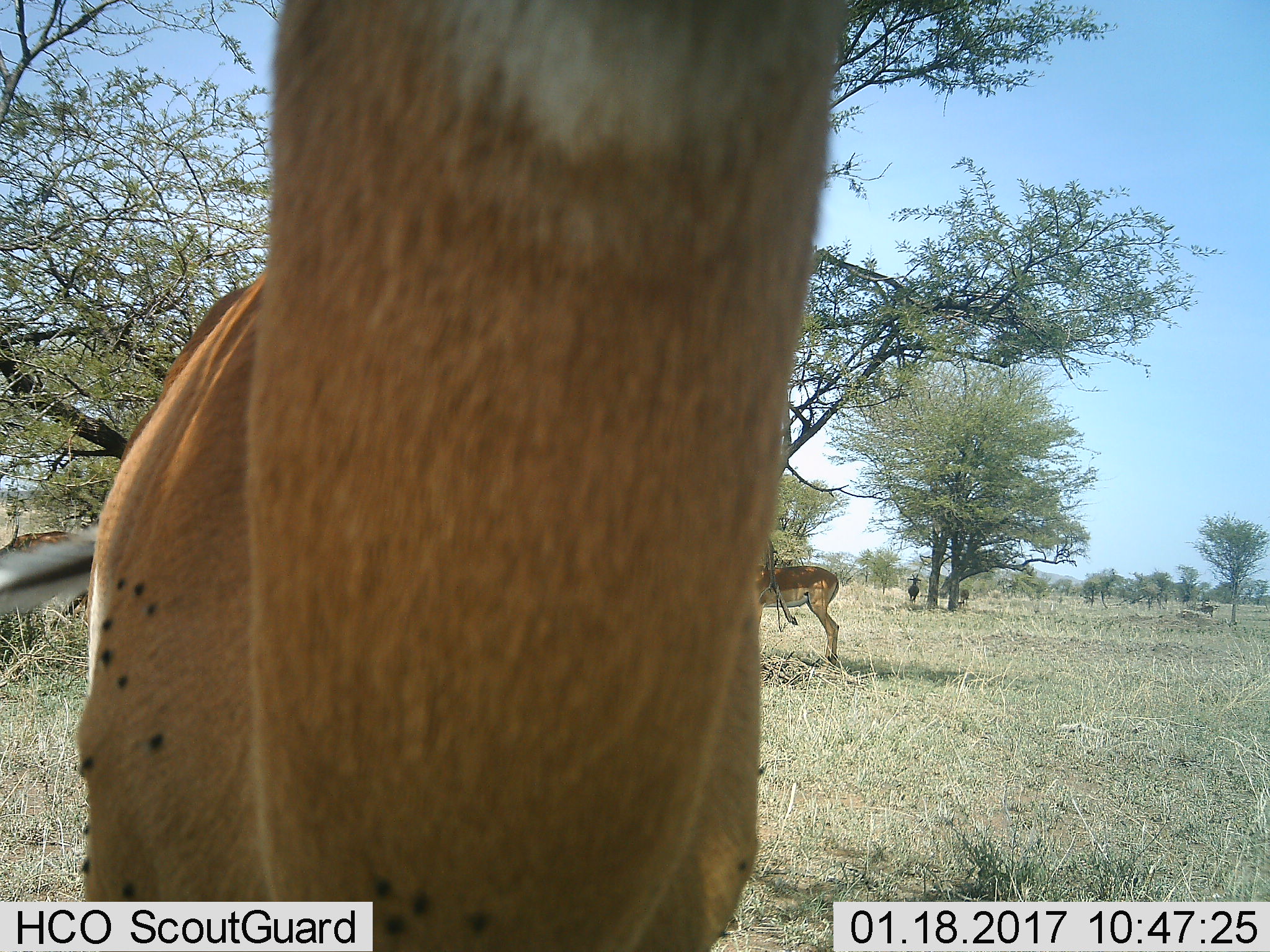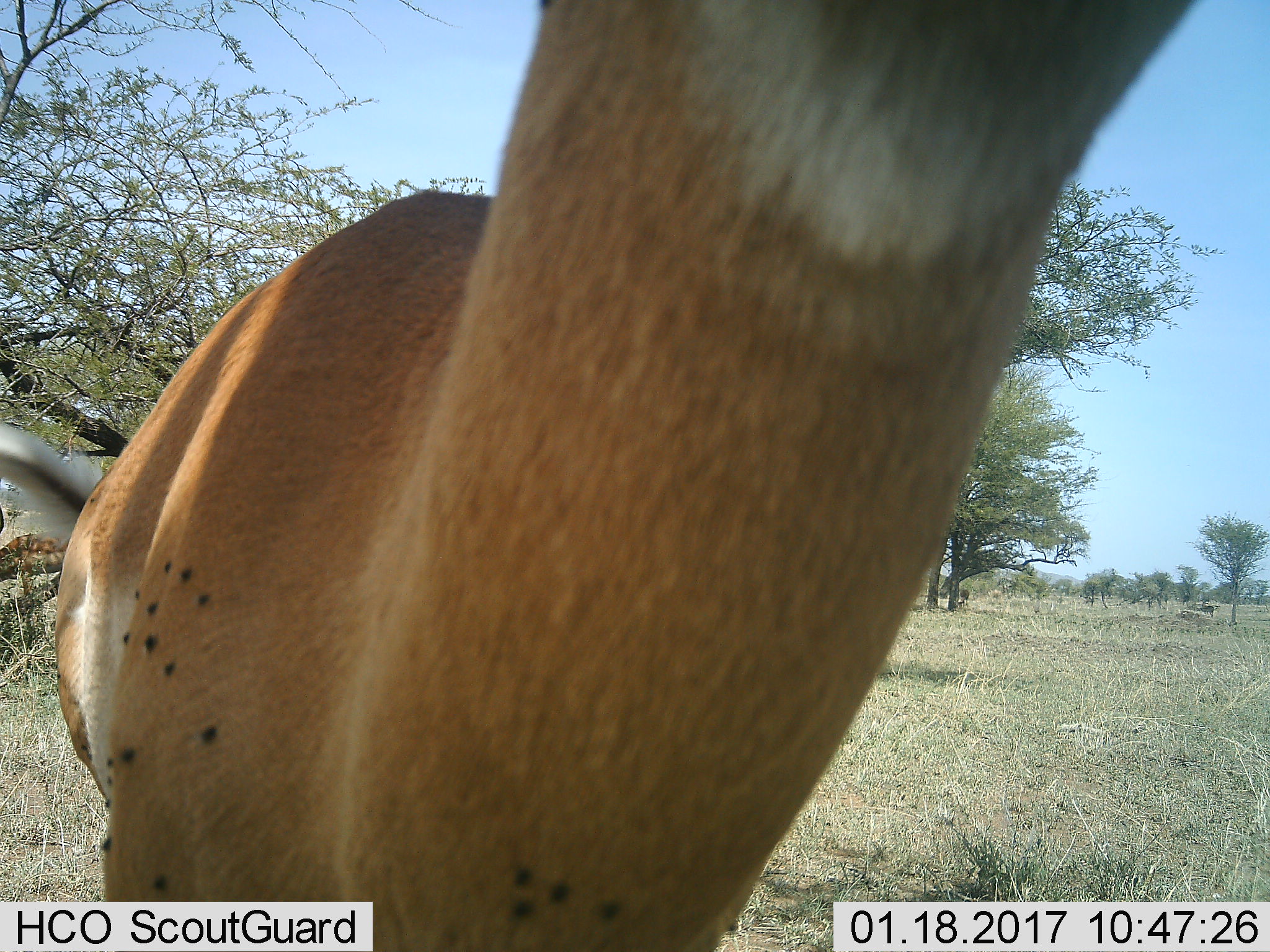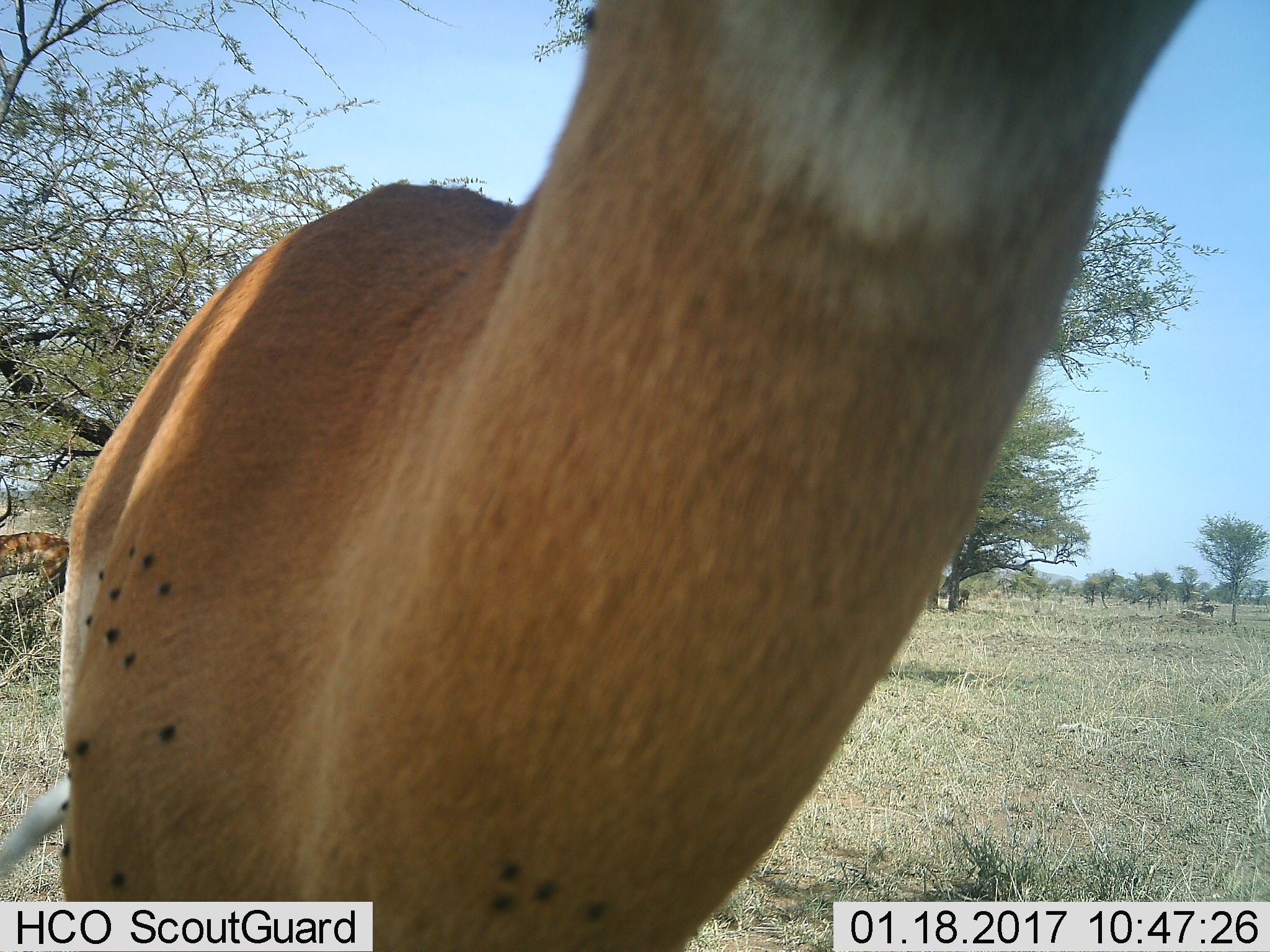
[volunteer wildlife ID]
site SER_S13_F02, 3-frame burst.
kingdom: Animalia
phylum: Chordata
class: Mammalia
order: Artiodactyla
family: Bovidae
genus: Aepyceros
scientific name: Aepyceros melampus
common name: impala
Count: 3.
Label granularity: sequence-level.